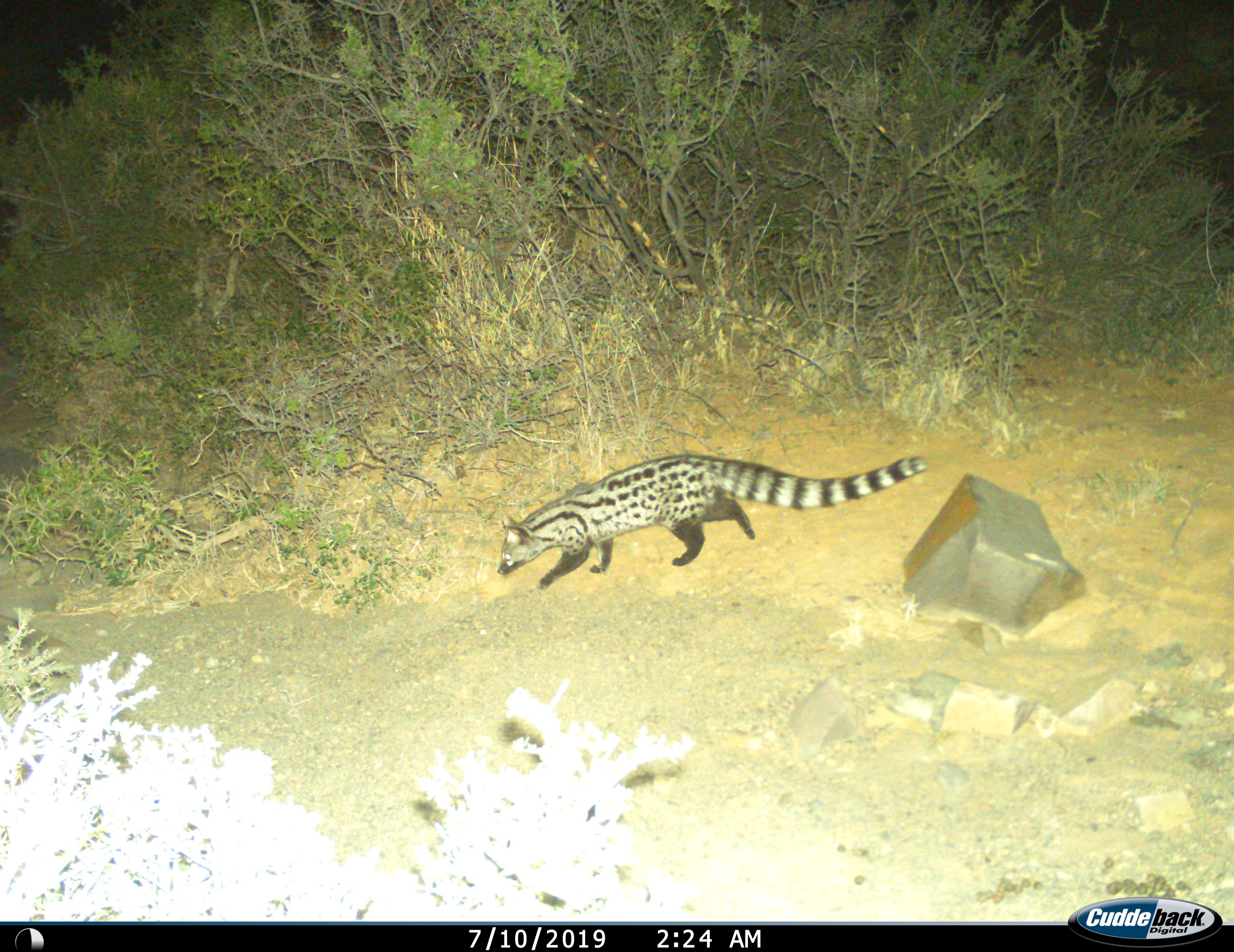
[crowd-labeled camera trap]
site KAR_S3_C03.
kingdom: Animalia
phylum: Chordata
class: Mammalia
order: Carnivora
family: Viverridae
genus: Genetta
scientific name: Genetta genetta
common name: small-spotted genet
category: genetcommonsmallspotted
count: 1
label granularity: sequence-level